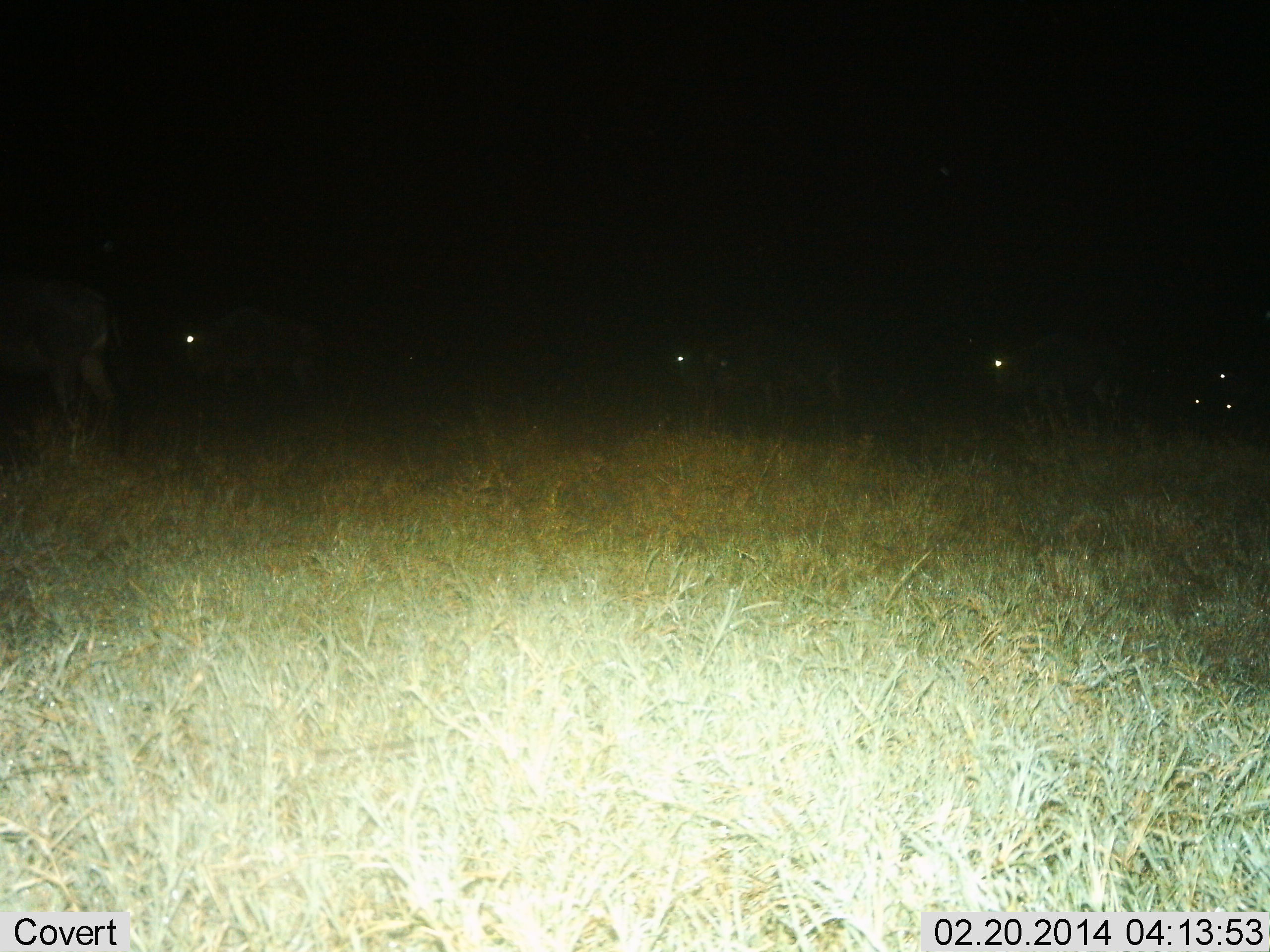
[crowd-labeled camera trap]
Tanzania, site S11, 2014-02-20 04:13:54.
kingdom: Animalia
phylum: Chordata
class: Mammalia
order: Artiodactyla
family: Bovidae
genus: Connochaetes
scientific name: Connochaetes taurinus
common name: blue wildebeest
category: wildebeest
Wildebeest (blue wildebeest) (Connochaetes taurinus), count 6. Behavior (volunteer vote fractions): standing 60%, resting 0%, moving 40%, interacting 0%. Young present (vote fraction): 0%. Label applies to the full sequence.